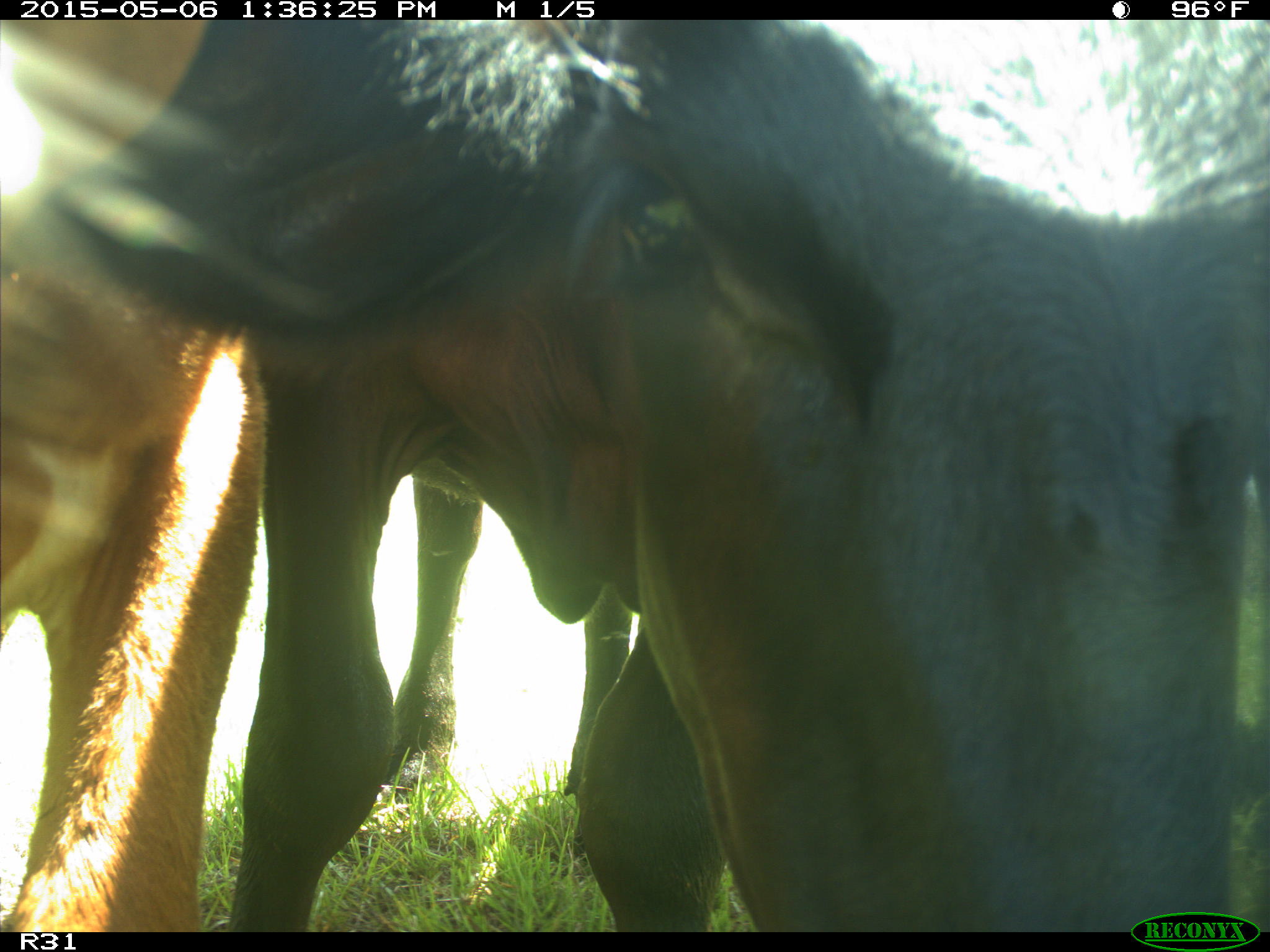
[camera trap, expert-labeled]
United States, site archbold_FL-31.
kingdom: Animalia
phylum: Chordata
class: Mammalia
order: Artiodactyla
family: Bovidae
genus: Bos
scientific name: Bos taurus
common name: domestic cow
Bos taurus (domestic cow).